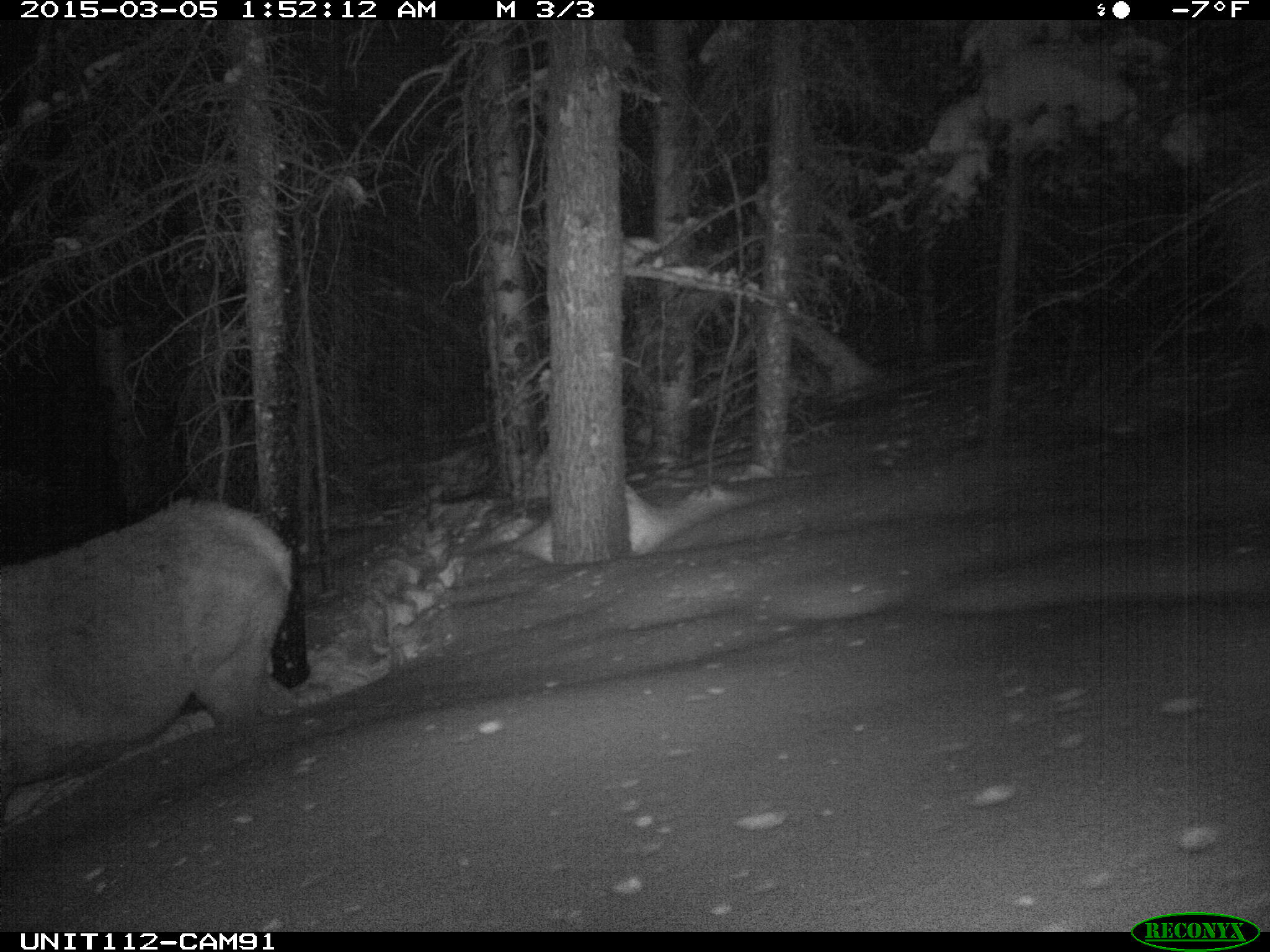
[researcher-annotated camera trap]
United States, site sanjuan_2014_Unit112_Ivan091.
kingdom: Animalia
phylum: Chordata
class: Mammalia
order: Artiodactyla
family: Cervidae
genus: Cervus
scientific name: Cervus elaphus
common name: red deer